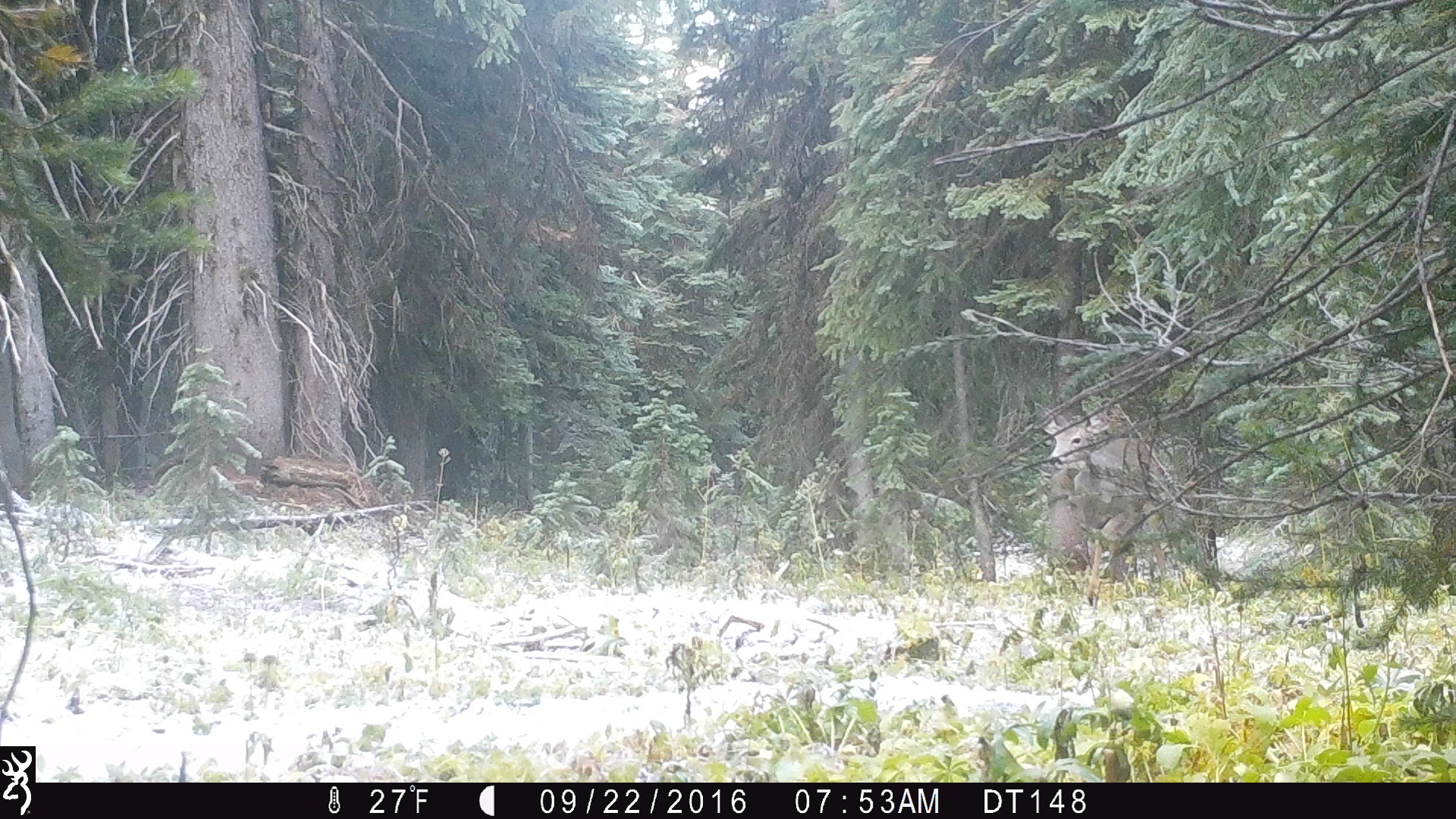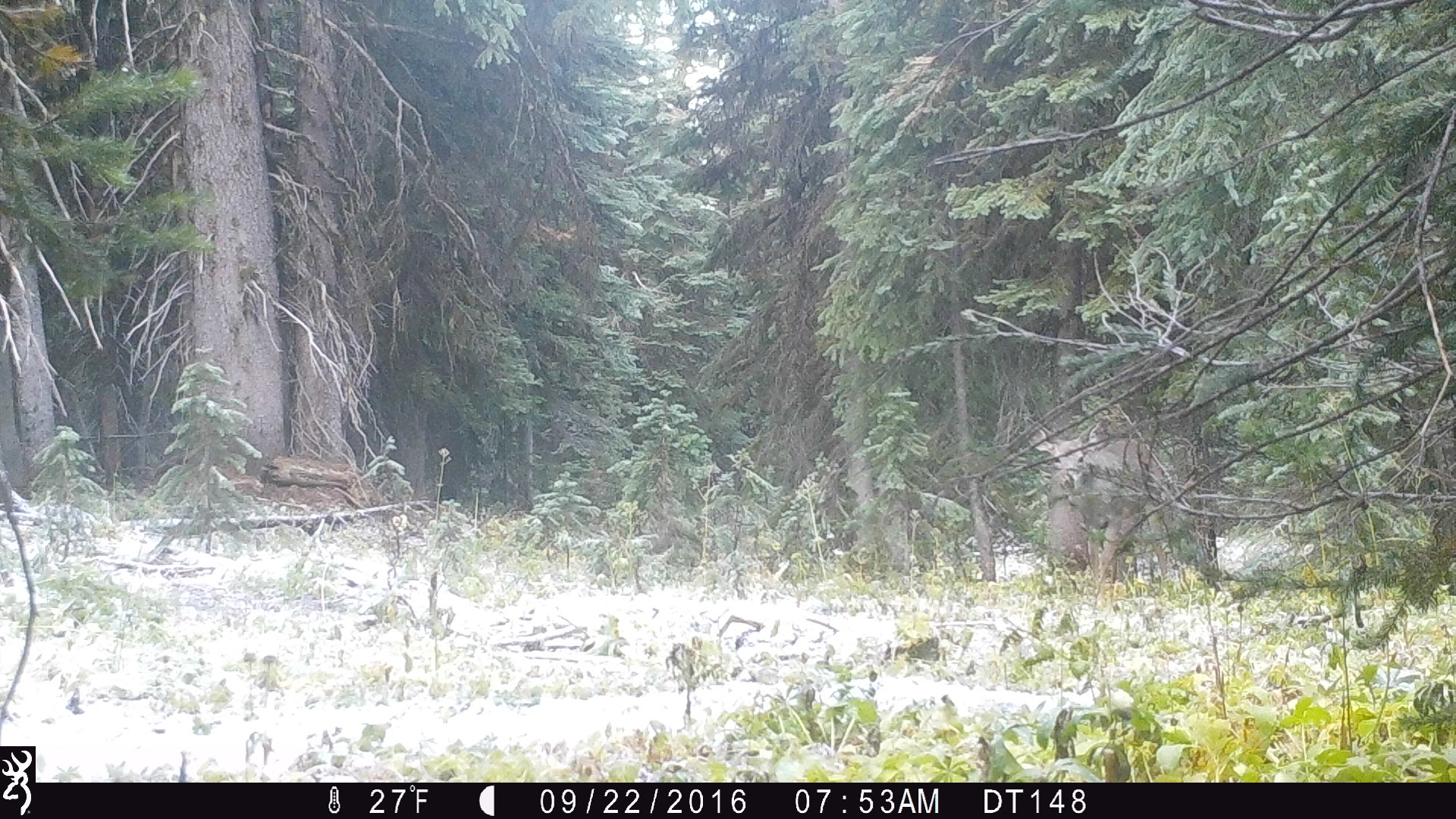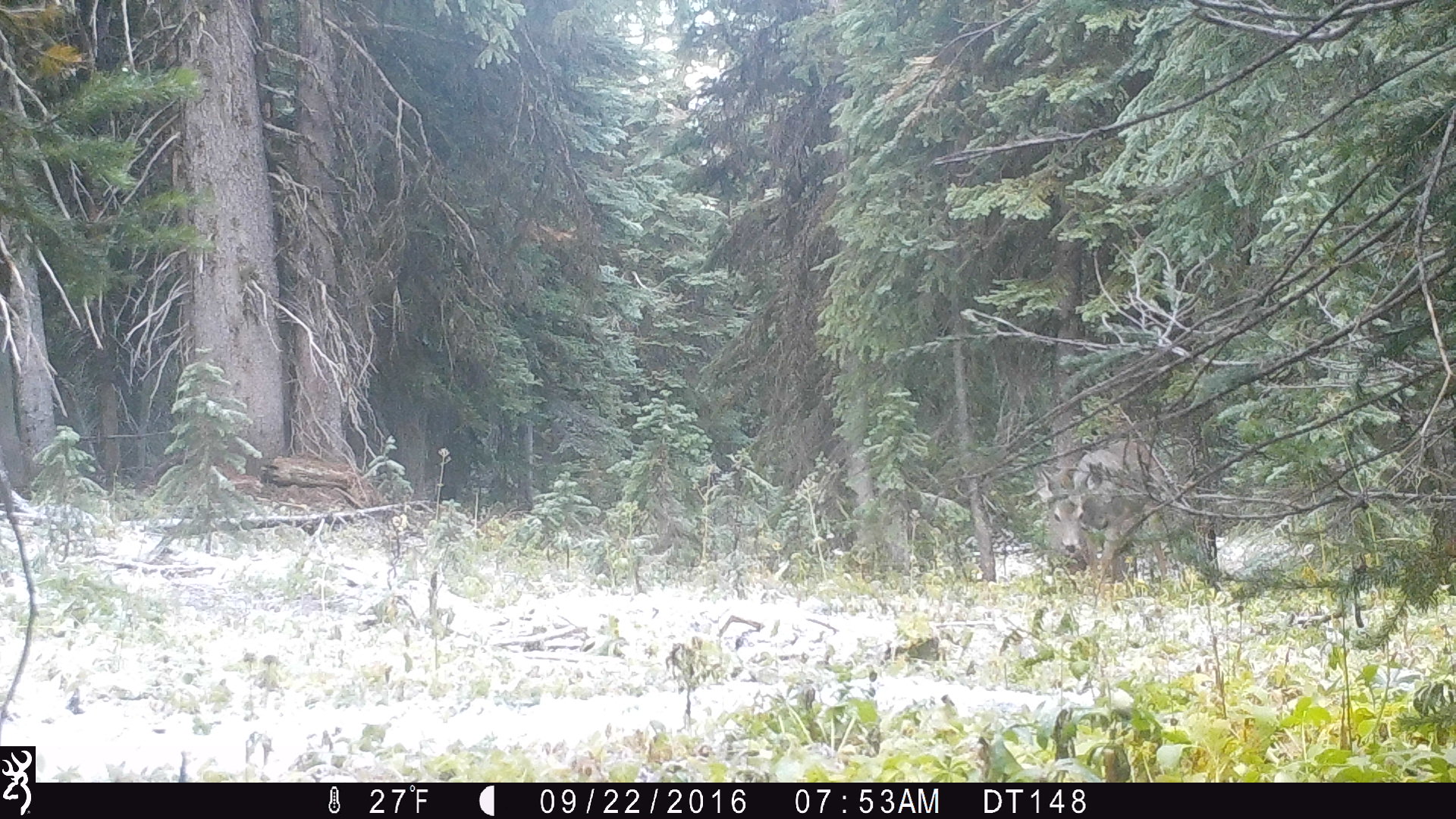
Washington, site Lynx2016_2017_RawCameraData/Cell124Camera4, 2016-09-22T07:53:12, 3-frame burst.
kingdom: Animalia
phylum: Chordata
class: Mammalia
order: Artiodactyla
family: Cervidae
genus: Odocoileus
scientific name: Odocoileus hemionus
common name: mule deer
Odocoileus hemionus (mule deer). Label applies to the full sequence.